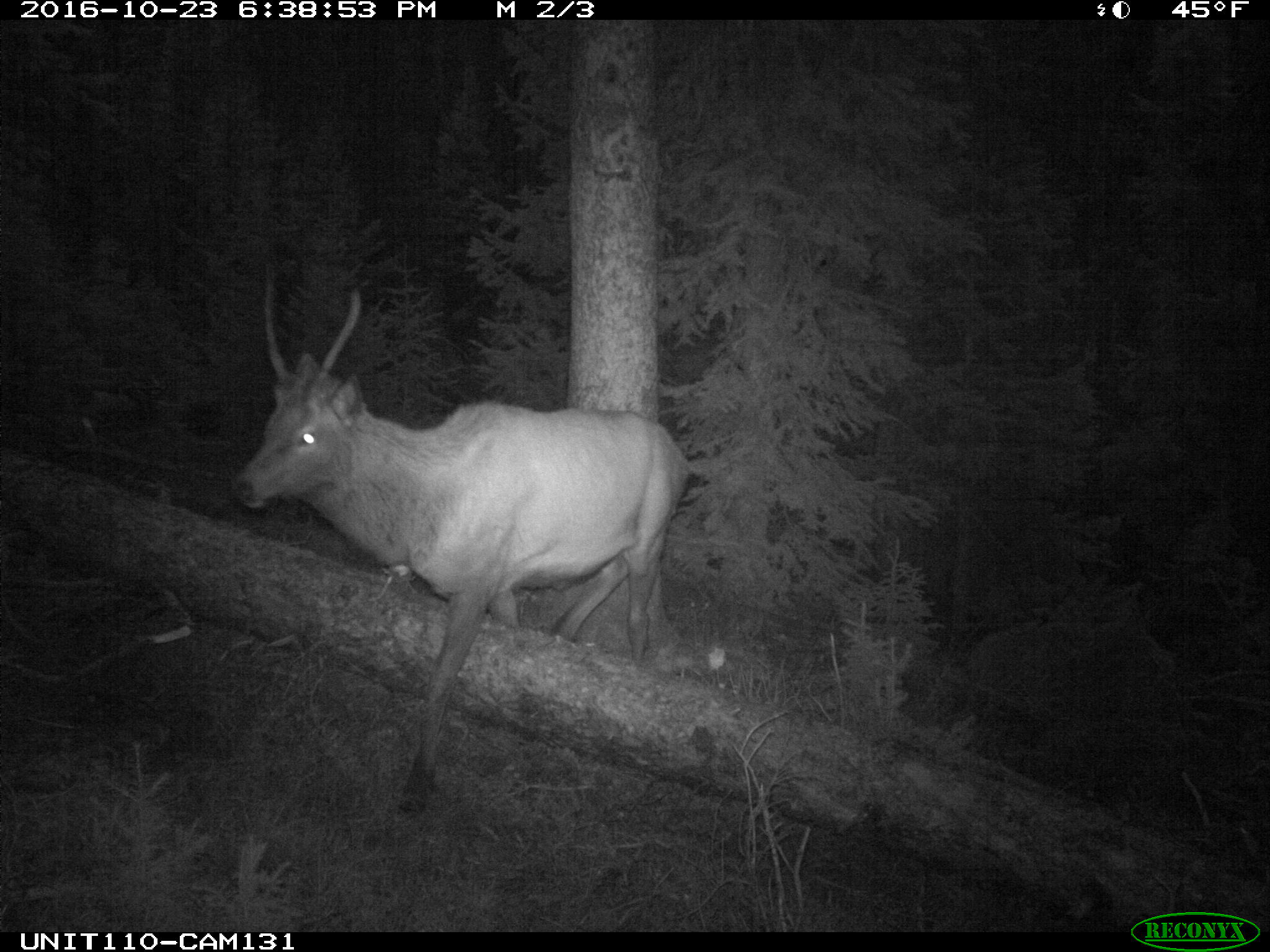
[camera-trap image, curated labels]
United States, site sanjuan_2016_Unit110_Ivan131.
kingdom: Animalia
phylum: Chordata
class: Mammalia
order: Artiodactyla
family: Cervidae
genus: Cervus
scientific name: Cervus elaphus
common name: red deer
Cervus elaphus (red deer).